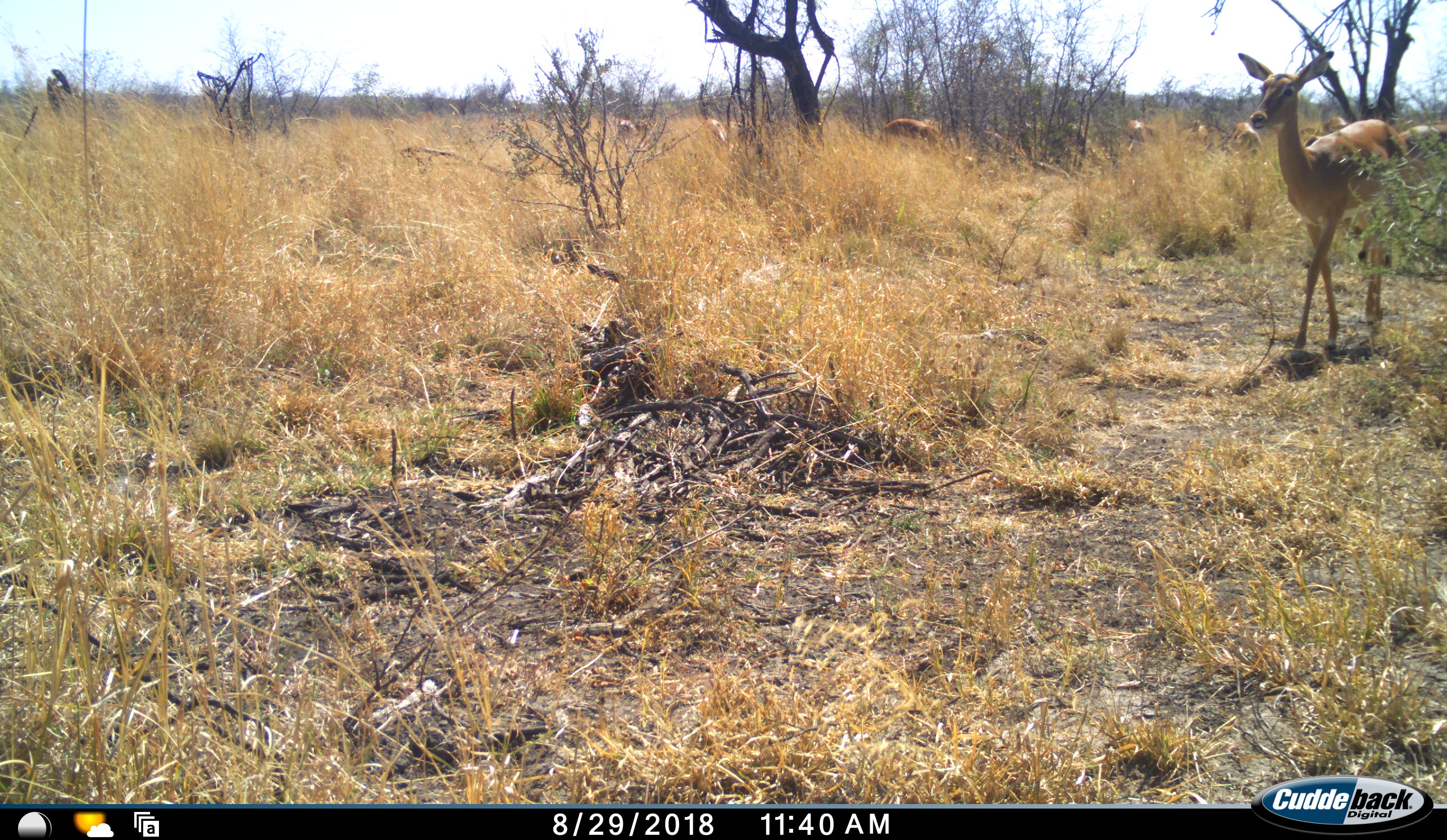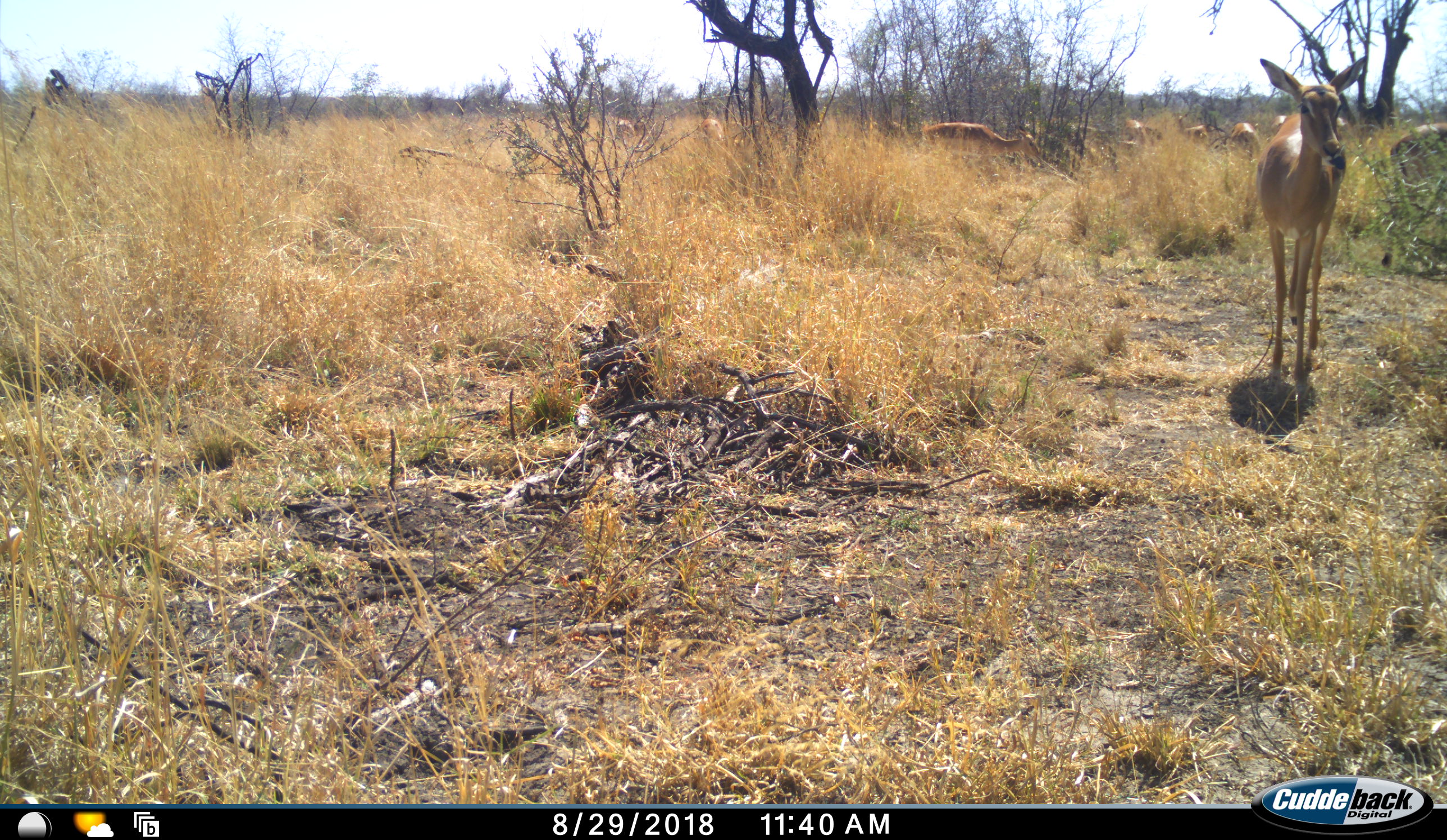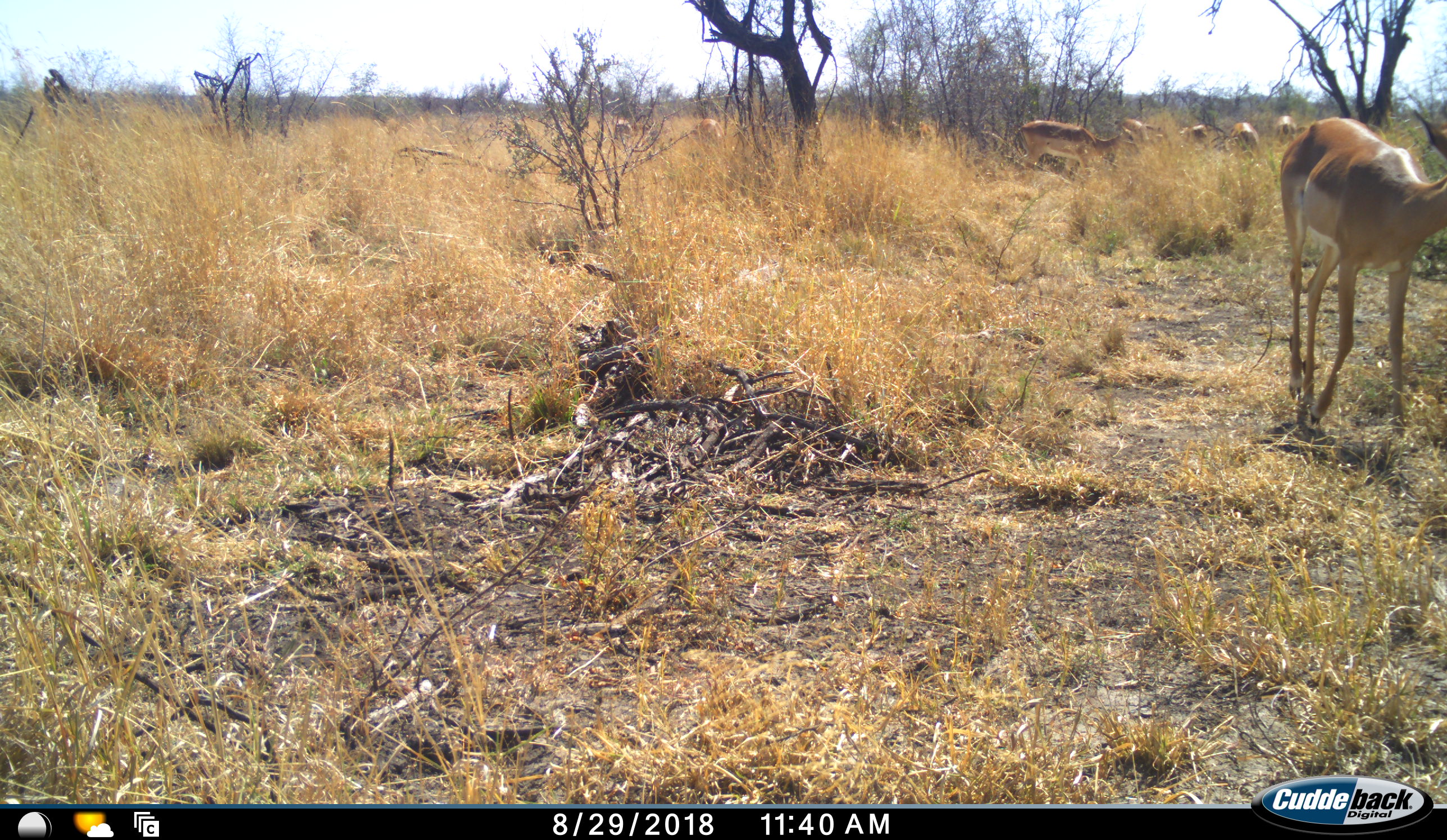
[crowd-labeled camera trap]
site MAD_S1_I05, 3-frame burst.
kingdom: Animalia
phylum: Chordata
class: Mammalia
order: Artiodactyla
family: Bovidae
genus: Aepyceros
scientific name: Aepyceros melampus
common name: impala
Impala (Aepyceros melampus), count 11-50. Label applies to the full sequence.